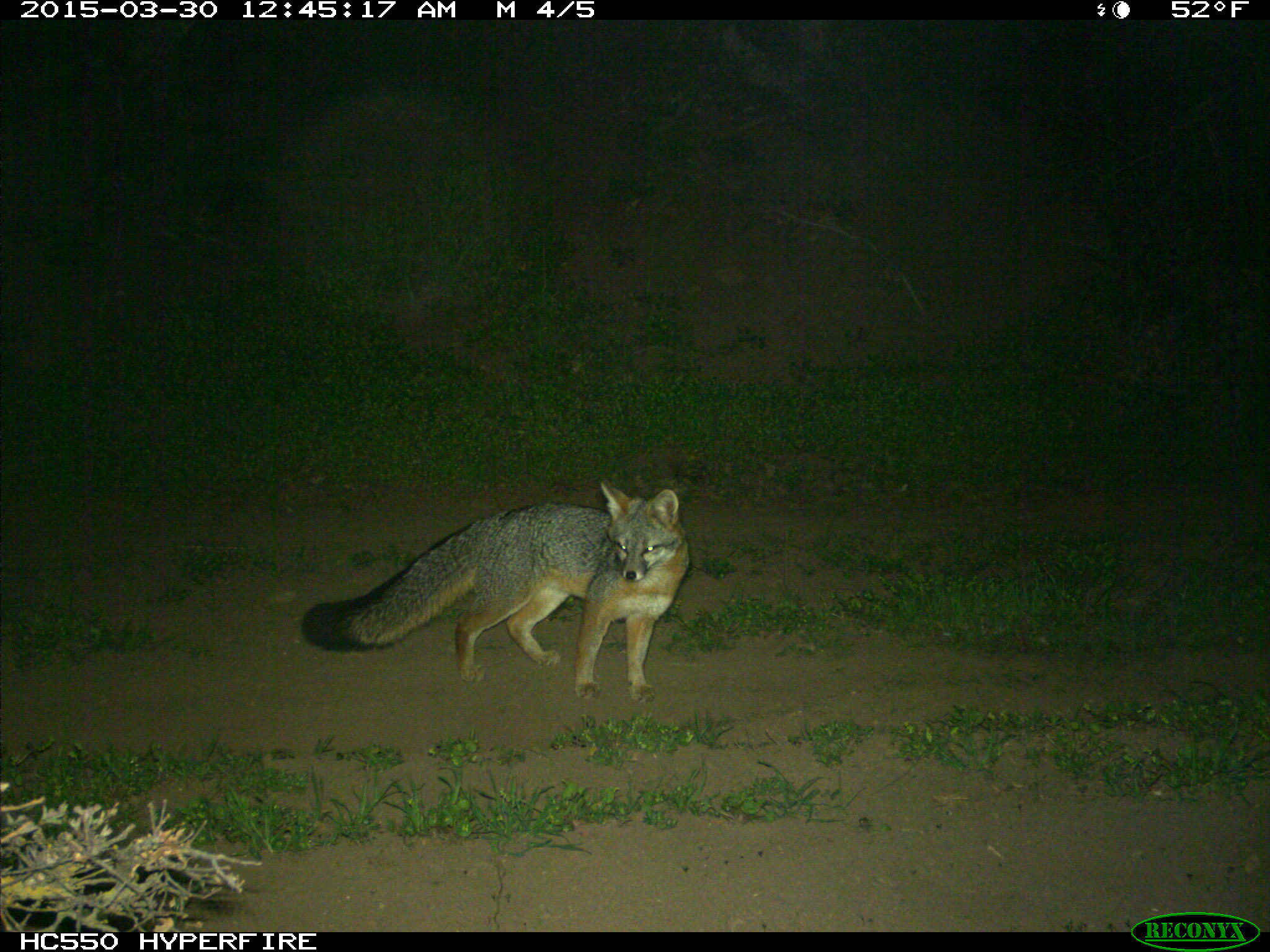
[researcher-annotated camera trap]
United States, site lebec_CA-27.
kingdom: Animalia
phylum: Chordata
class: Mammalia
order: Carnivora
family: Canidae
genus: Urocyon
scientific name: Urocyon cinereoargenteus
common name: gray fox